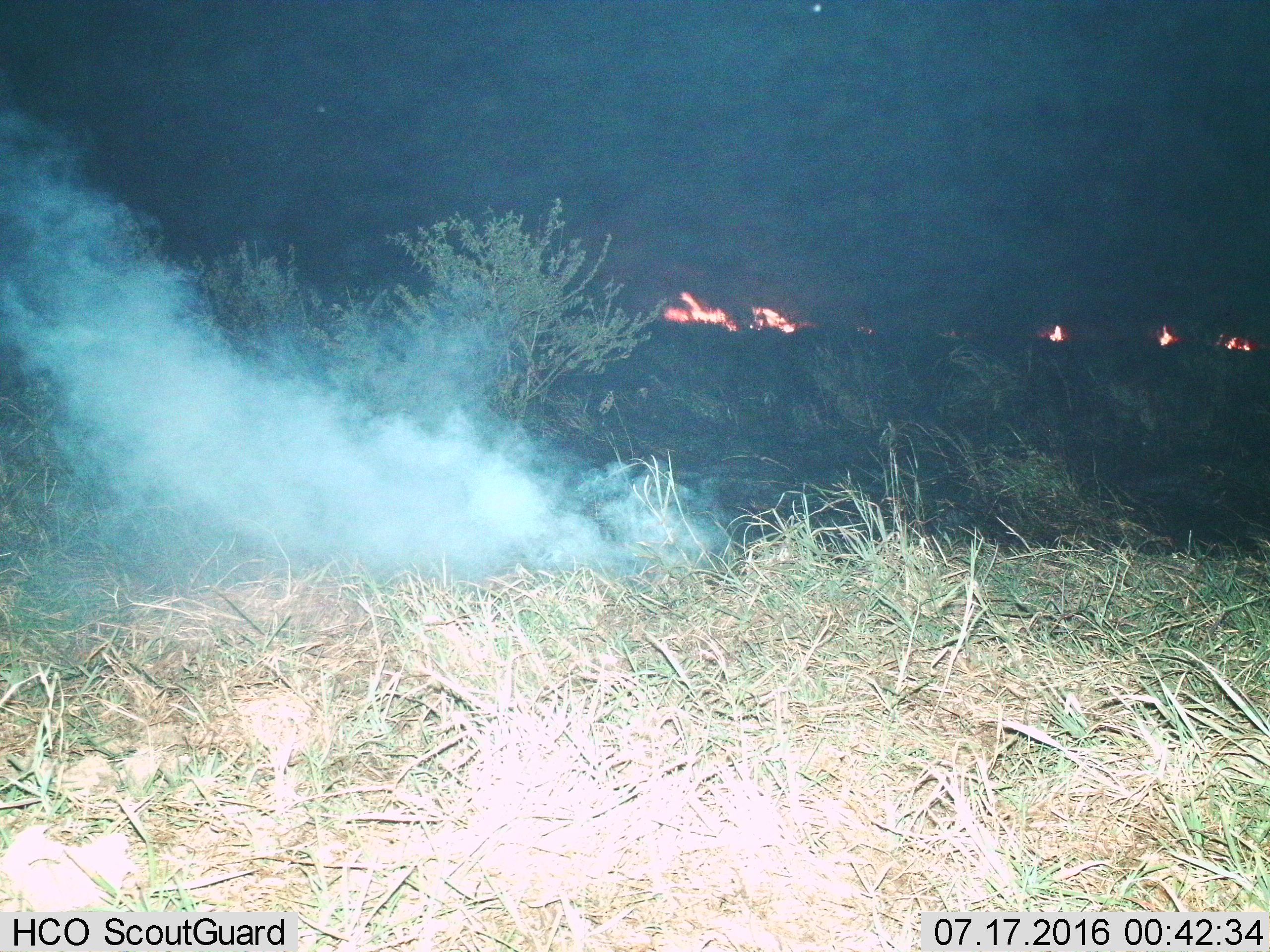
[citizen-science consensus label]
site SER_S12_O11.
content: unidentified animal